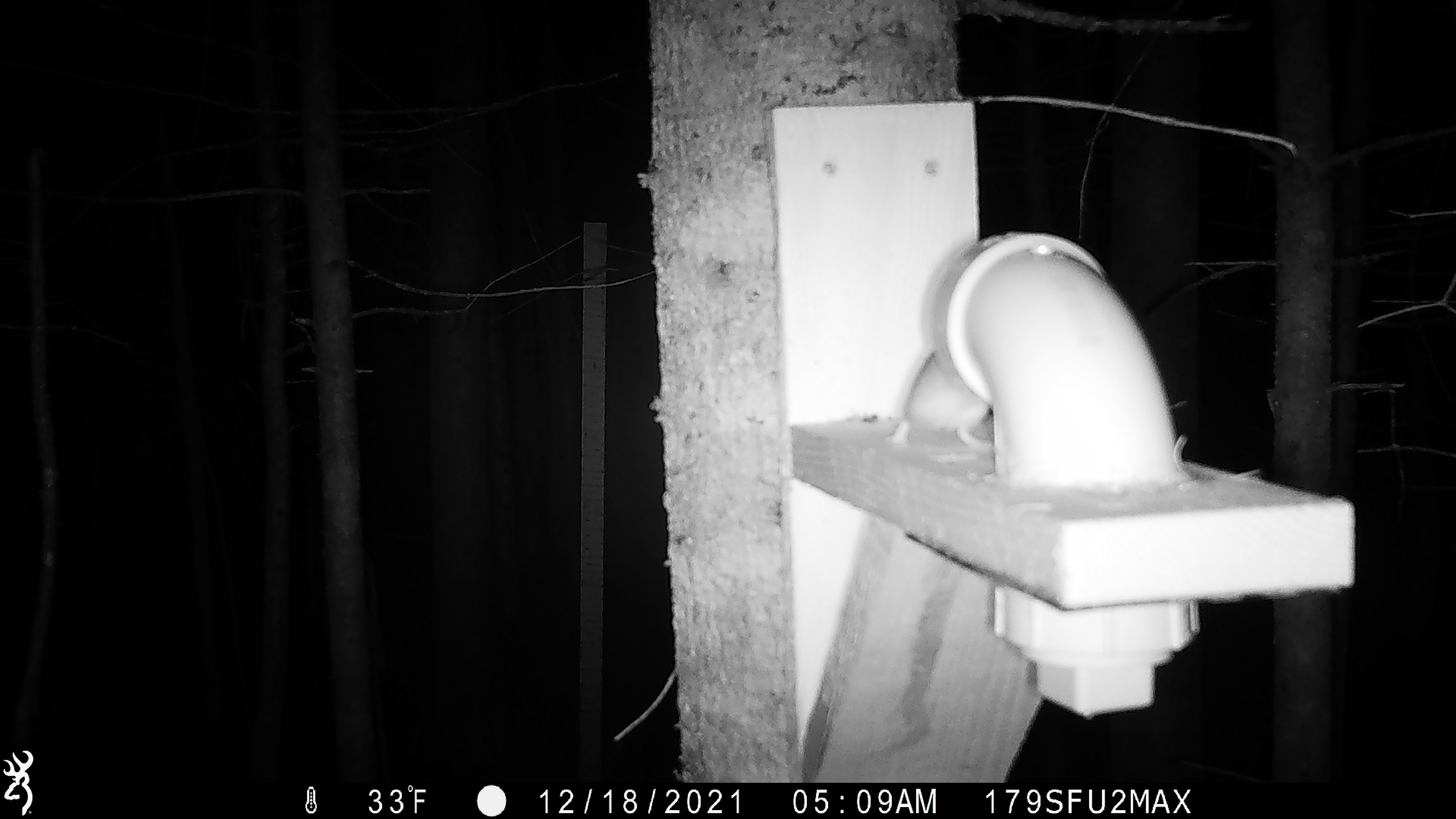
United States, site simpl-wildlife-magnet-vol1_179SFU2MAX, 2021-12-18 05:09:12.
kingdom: Animalia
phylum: Chordata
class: Mammalia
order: Rodentia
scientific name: Rodentia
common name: mouse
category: mouse sp.